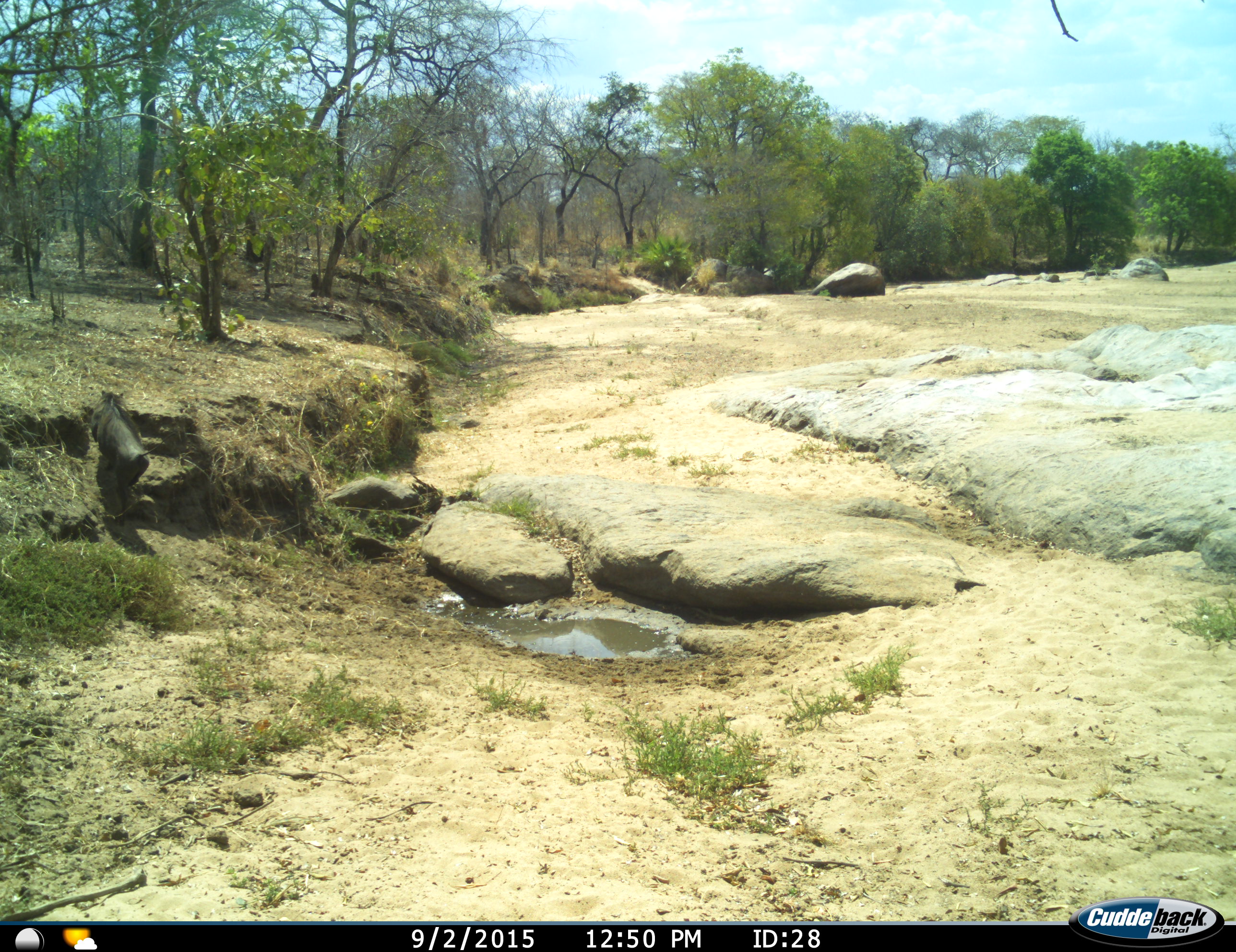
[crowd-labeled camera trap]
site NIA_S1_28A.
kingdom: Animalia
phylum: Chordata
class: Mammalia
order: Artiodactyla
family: Suidae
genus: Phacochoerus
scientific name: Phacochoerus africanus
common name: warthog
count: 1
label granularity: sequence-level